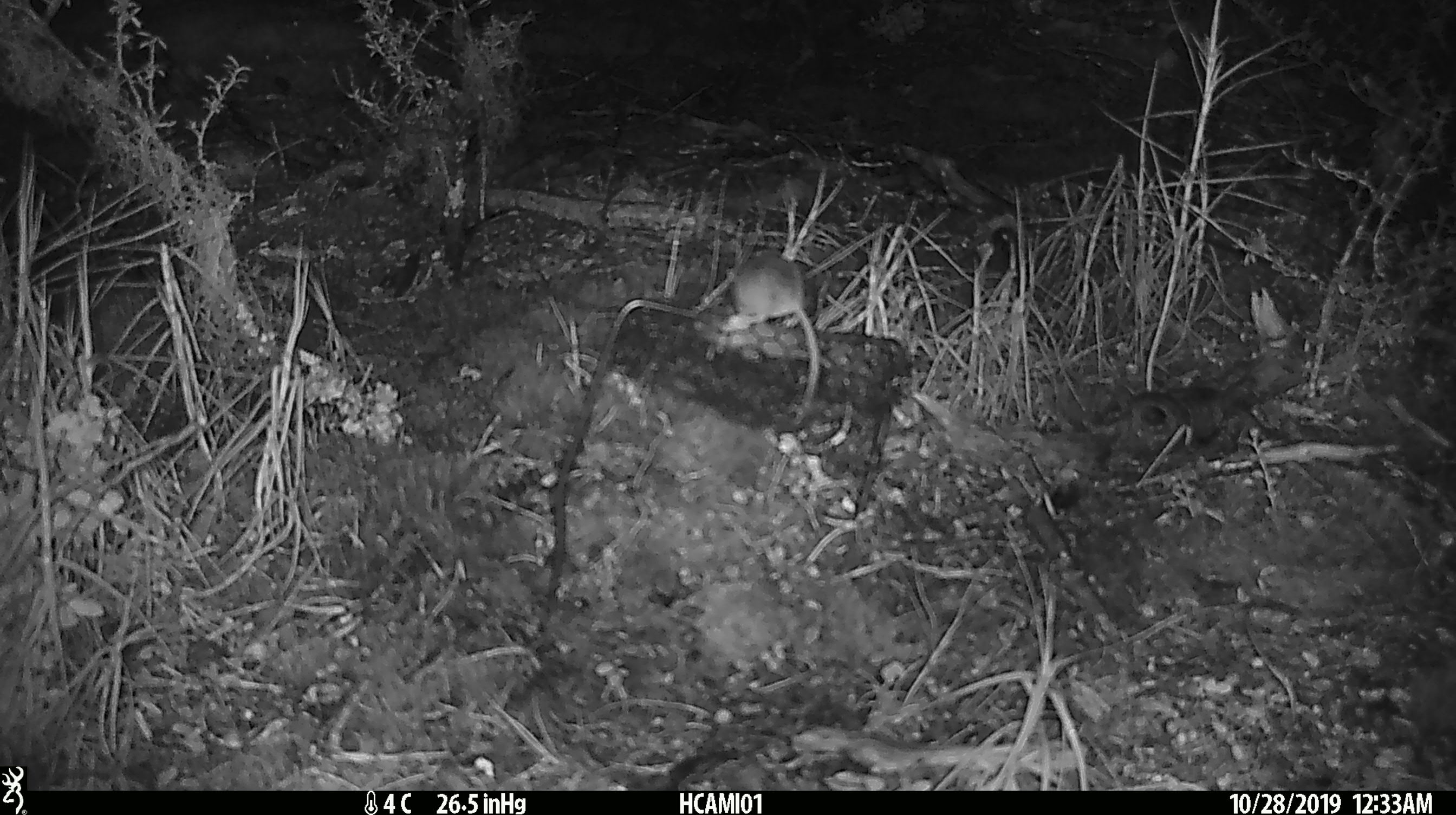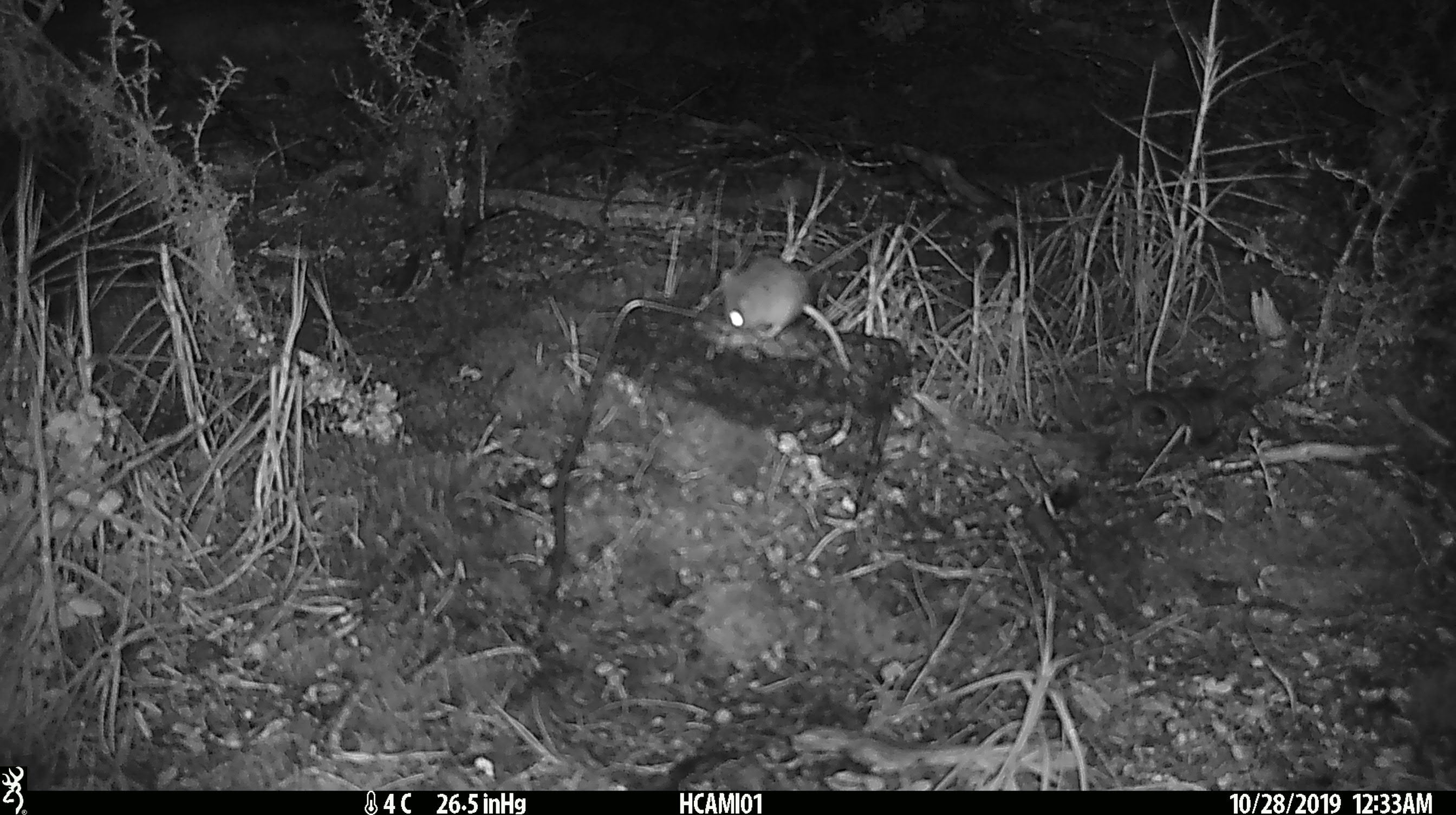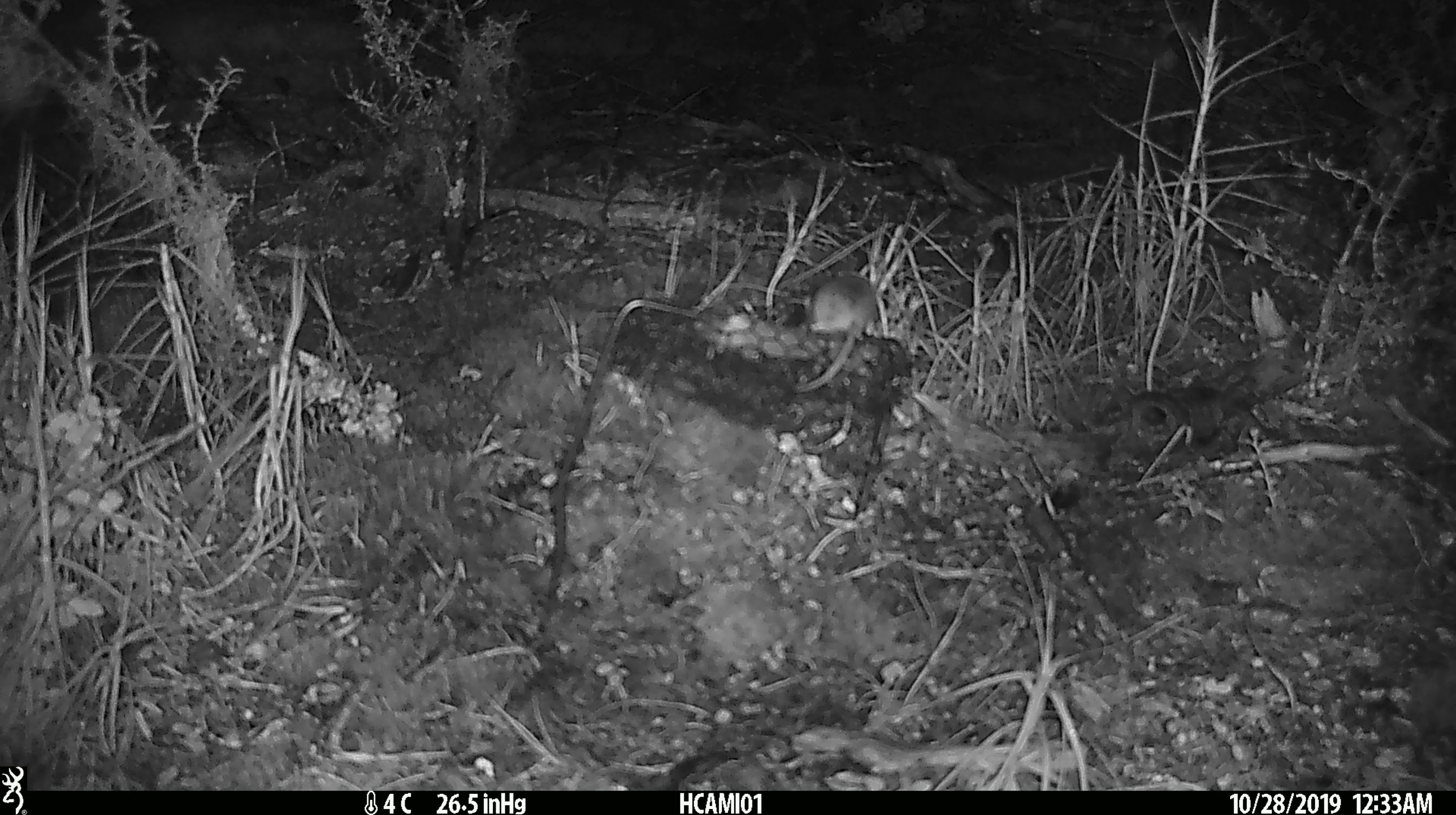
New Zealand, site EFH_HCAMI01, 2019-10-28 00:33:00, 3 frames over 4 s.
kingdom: Animalia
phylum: Chordata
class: Mammalia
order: Rodentia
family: Muridae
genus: Mus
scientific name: Mus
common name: mouse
Mouse (Mus).